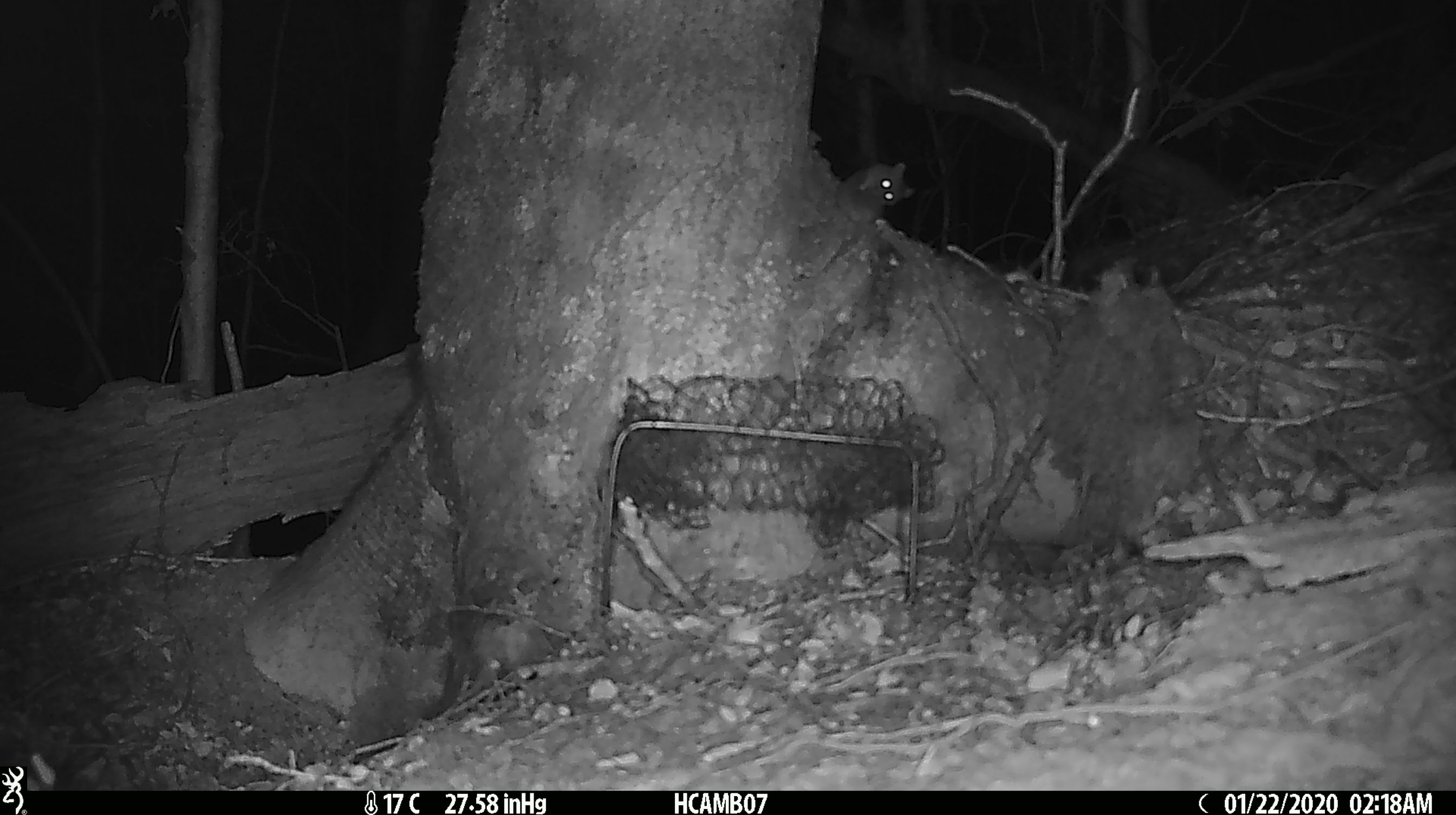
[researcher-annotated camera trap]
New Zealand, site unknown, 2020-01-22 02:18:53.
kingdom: Animalia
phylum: Chordata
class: Mammalia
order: Rodentia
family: Muridae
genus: Mus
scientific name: Mus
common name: mouse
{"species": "mouse (Mus)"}